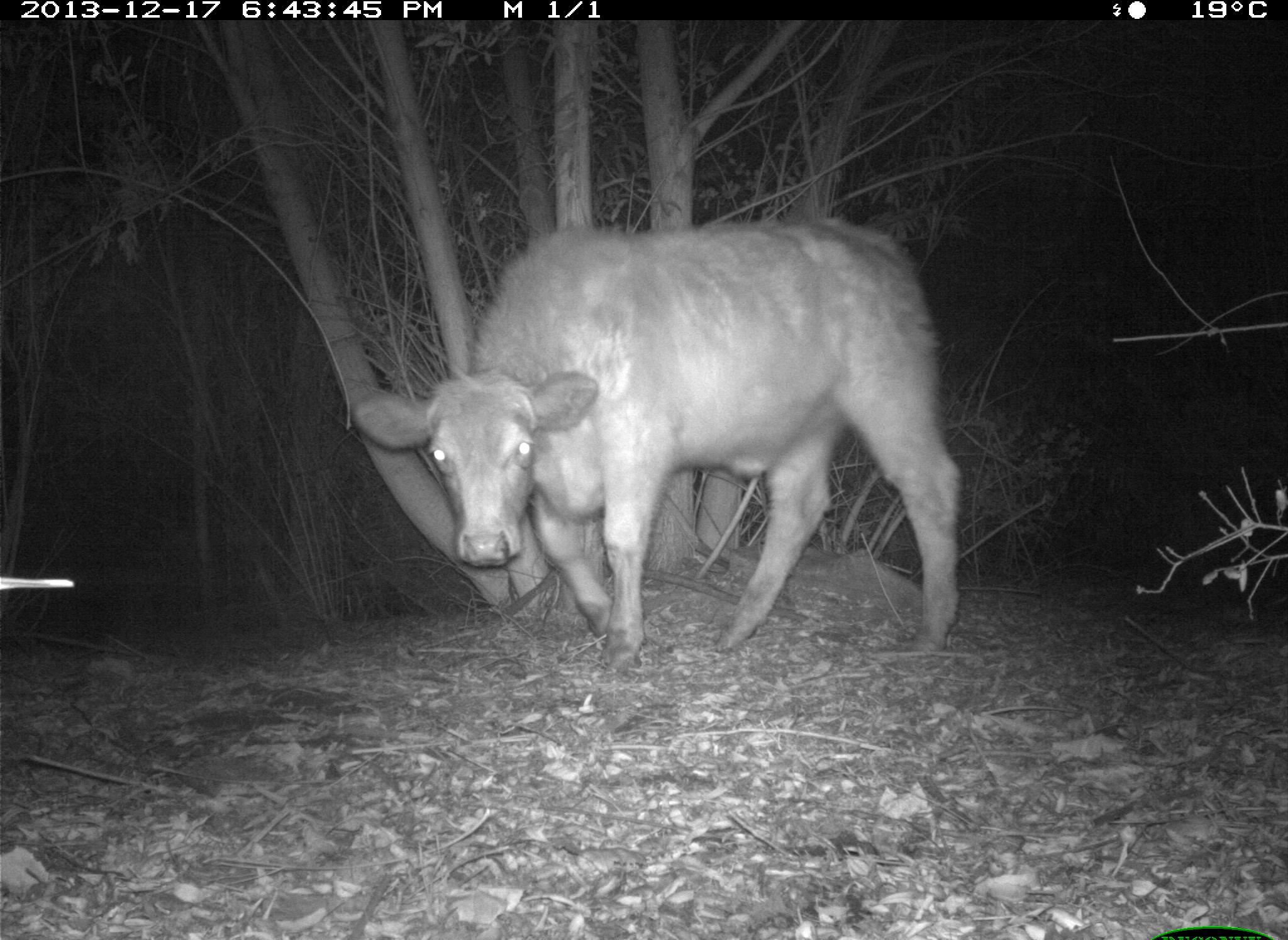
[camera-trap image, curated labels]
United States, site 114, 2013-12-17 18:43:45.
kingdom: Animalia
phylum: Chordata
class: Mammalia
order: Artiodactyla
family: Bovidae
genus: Bos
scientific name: Bos taurus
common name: cow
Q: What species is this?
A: Cow (Bos taurus).